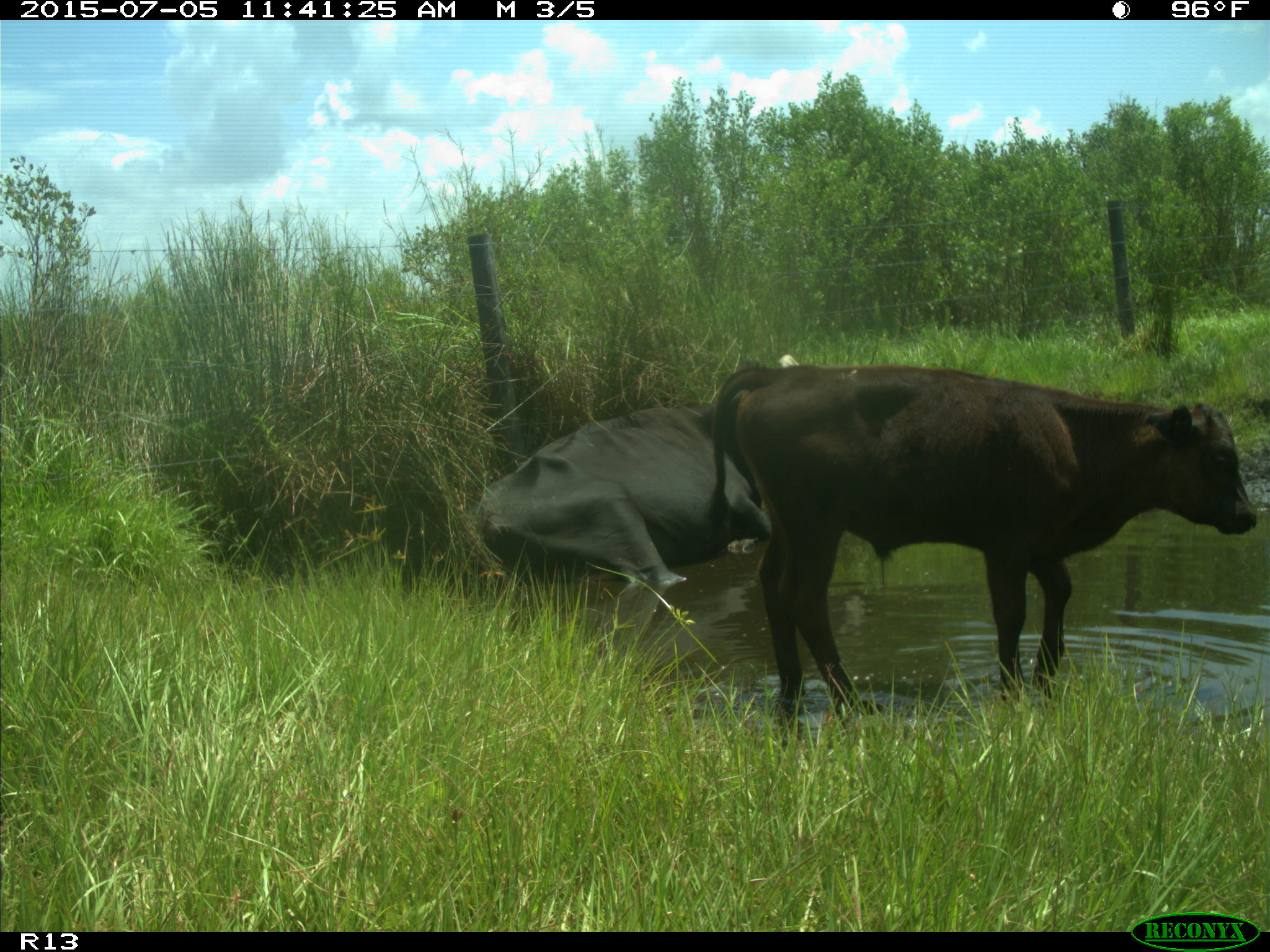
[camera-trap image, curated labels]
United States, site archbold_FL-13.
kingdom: Animalia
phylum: Chordata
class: Mammalia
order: Artiodactyla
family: Bovidae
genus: Bos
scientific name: Bos taurus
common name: domestic cow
Bos taurus (domestic cow).